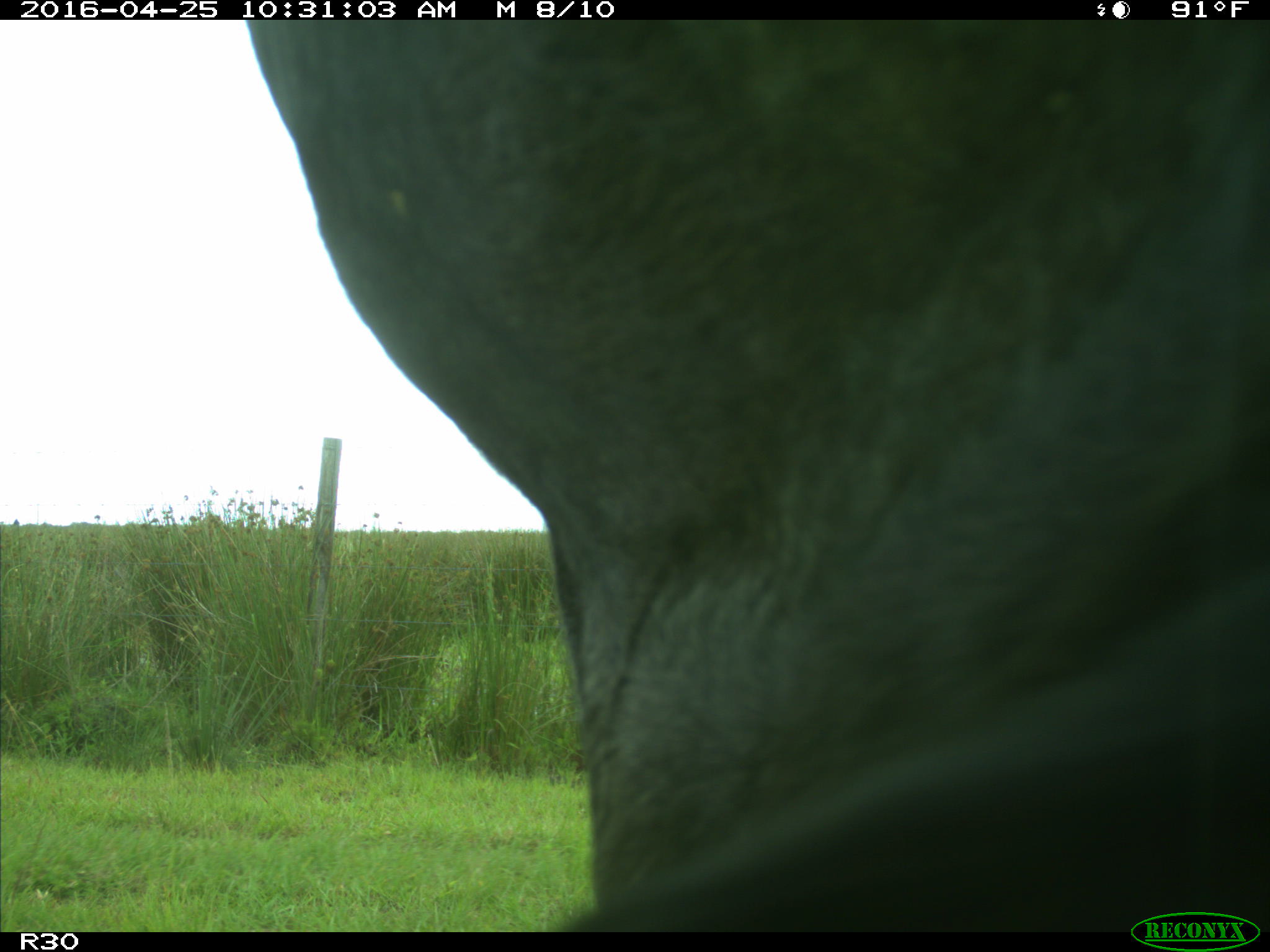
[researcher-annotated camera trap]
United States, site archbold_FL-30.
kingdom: Animalia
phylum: Chordata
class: Mammalia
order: Artiodactyla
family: Bovidae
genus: Bos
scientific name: Bos taurus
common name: domestic cow